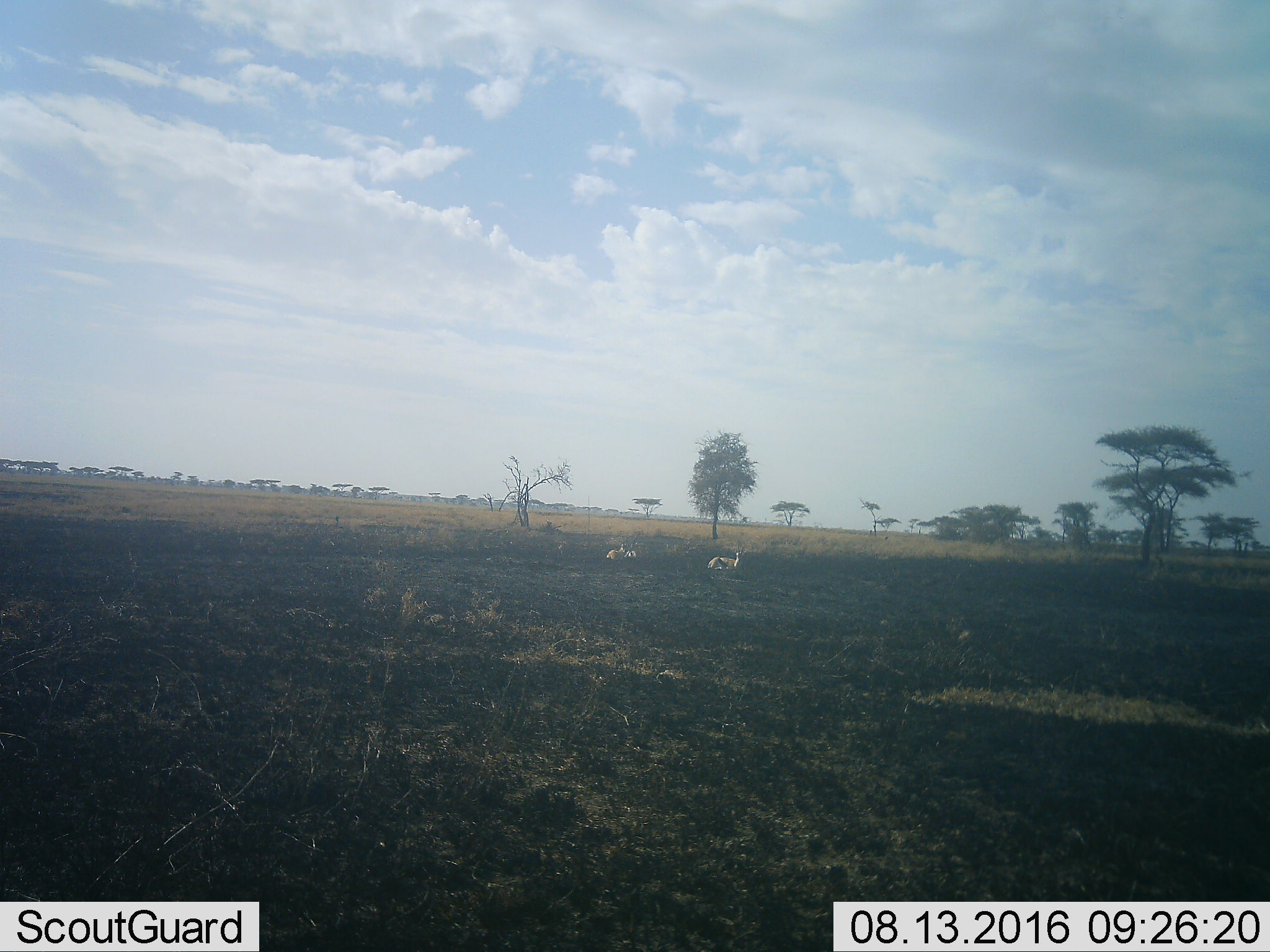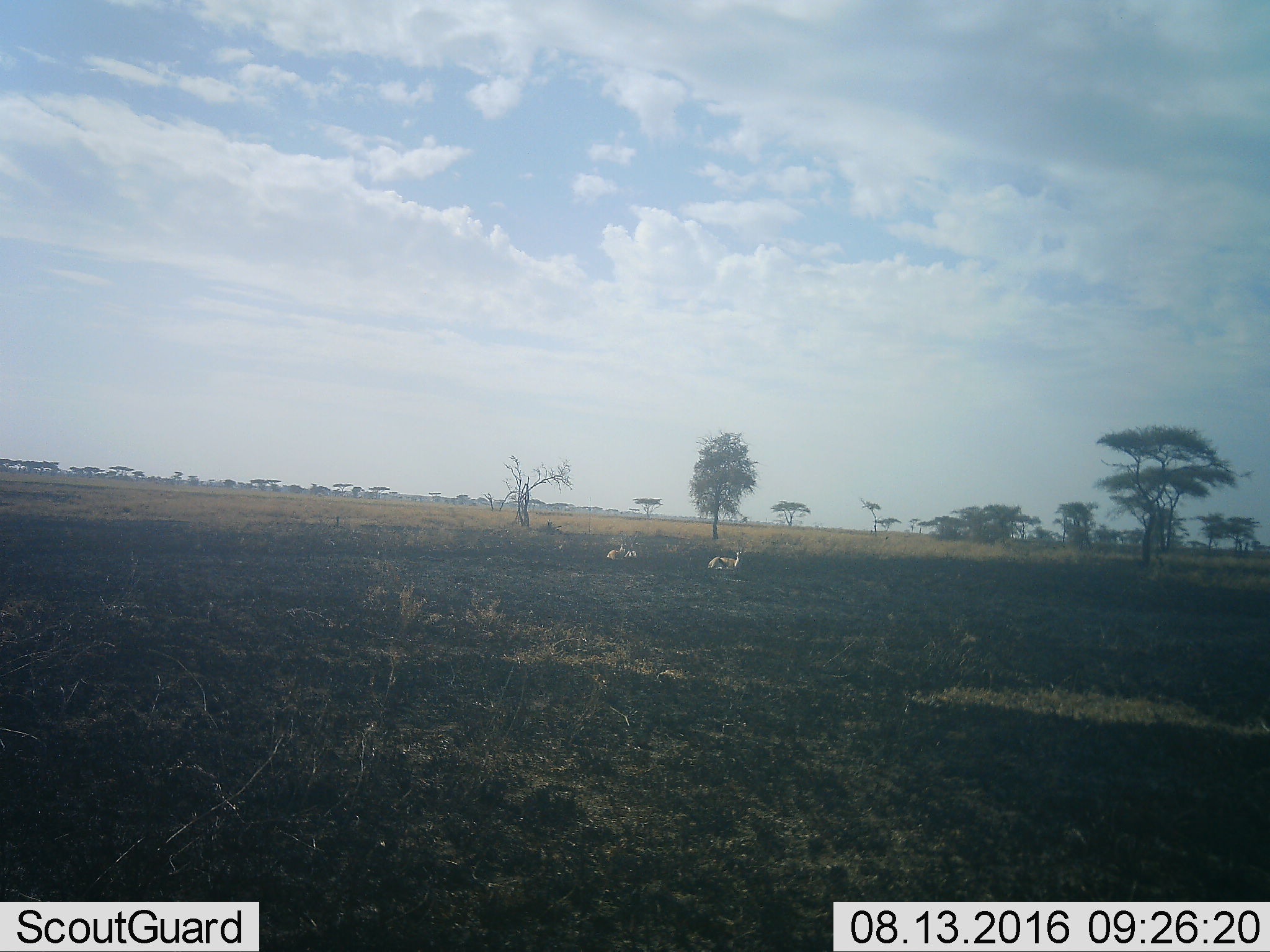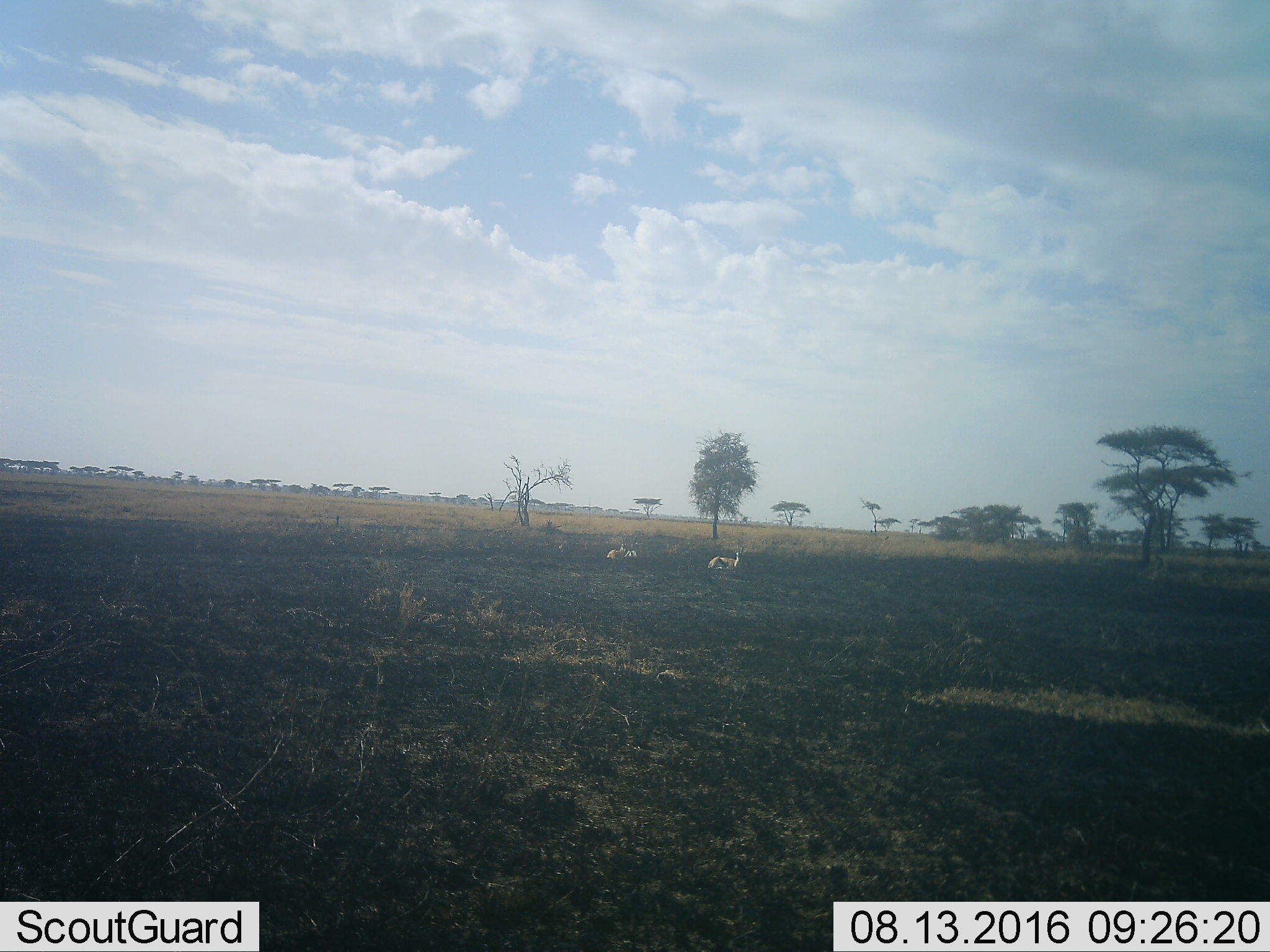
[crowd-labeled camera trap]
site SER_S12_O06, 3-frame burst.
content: unidentified animal